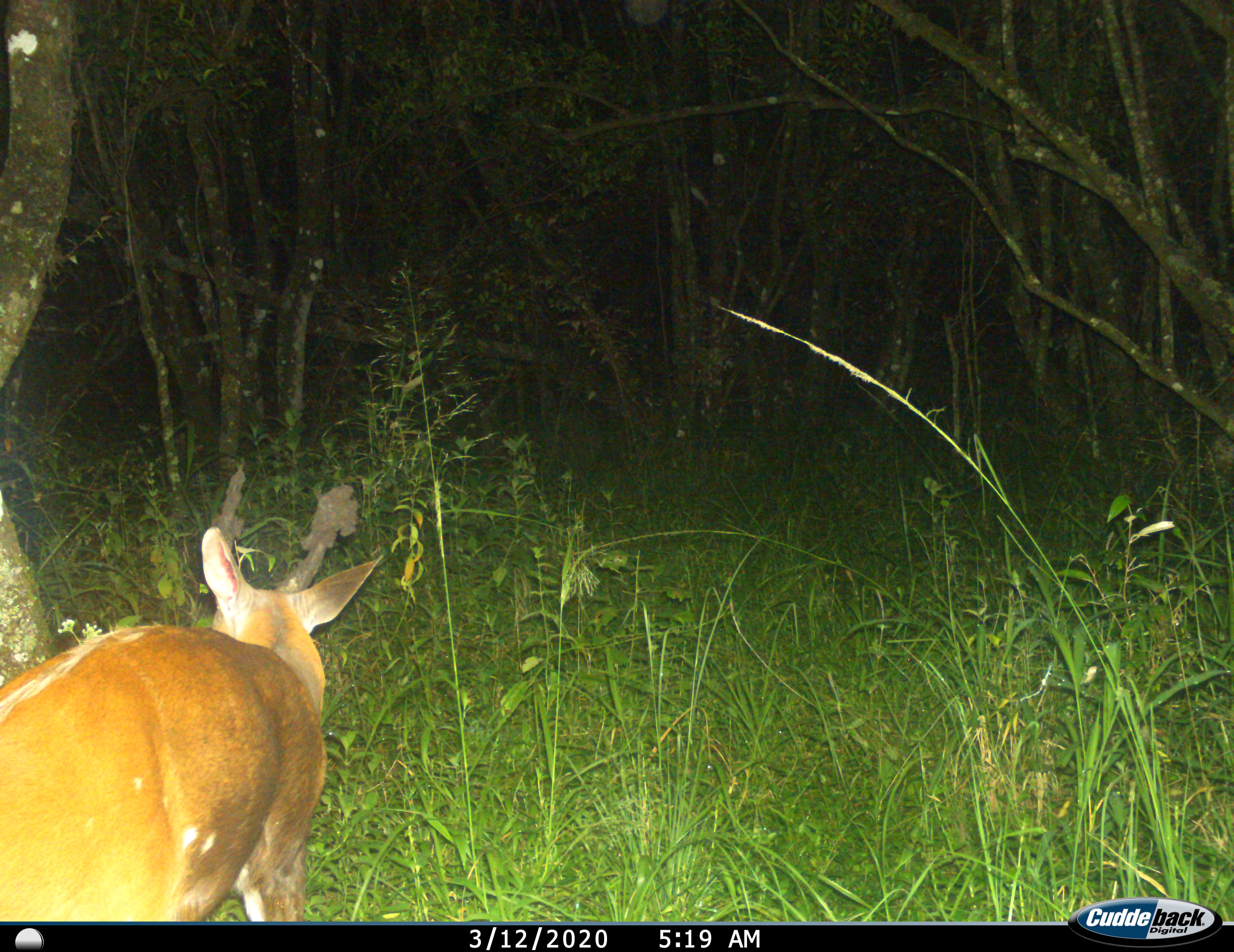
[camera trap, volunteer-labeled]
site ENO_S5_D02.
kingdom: Animalia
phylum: Chordata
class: Mammalia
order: Artiodactyla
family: Bovidae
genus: Tragelaphus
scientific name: Tragelaphus scriptus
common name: bushbuck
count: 1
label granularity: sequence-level